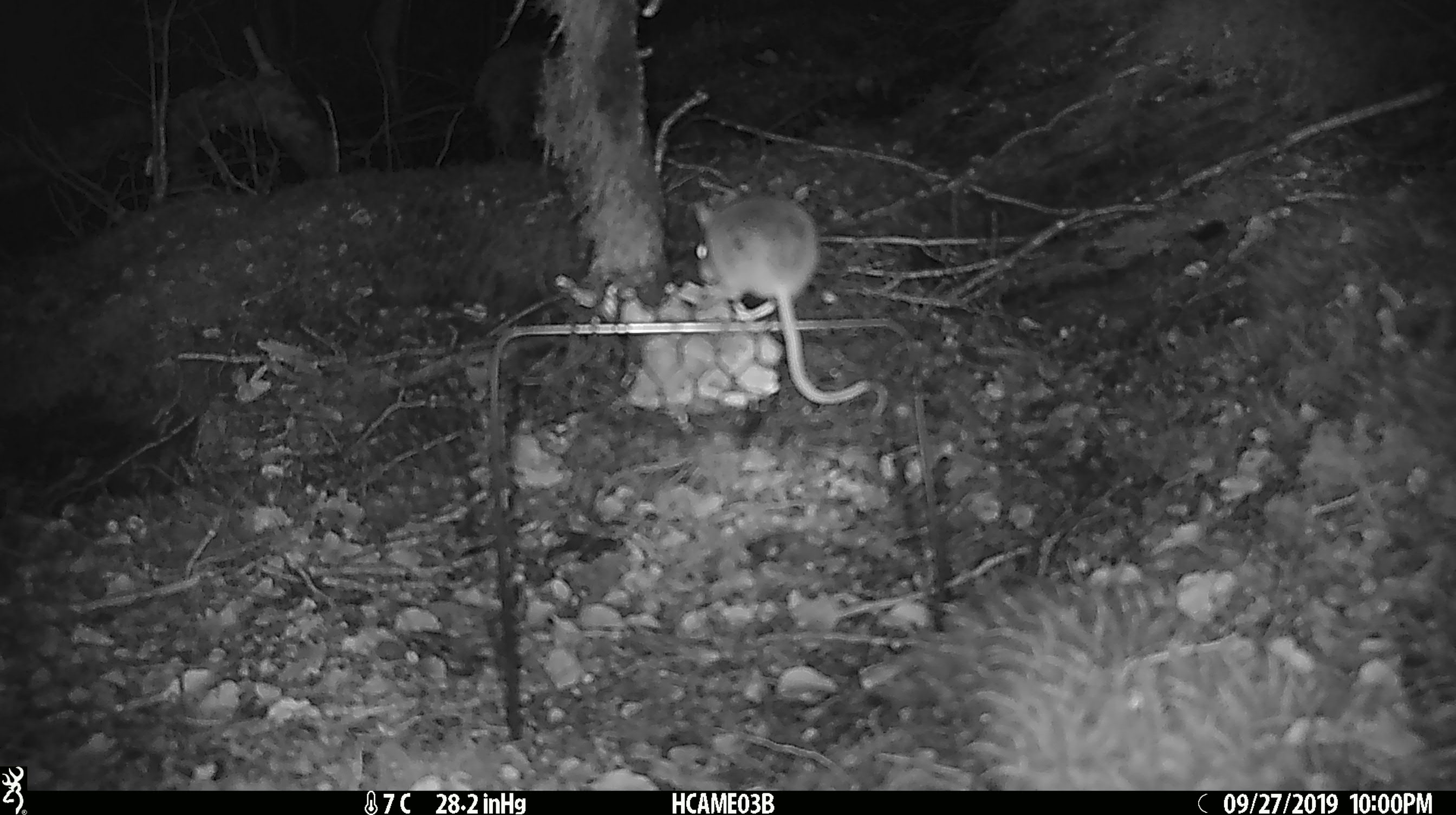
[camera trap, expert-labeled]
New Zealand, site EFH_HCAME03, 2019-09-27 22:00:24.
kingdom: Animalia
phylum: Chordata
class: Mammalia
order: Rodentia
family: Muridae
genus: Mus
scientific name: Mus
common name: mouse